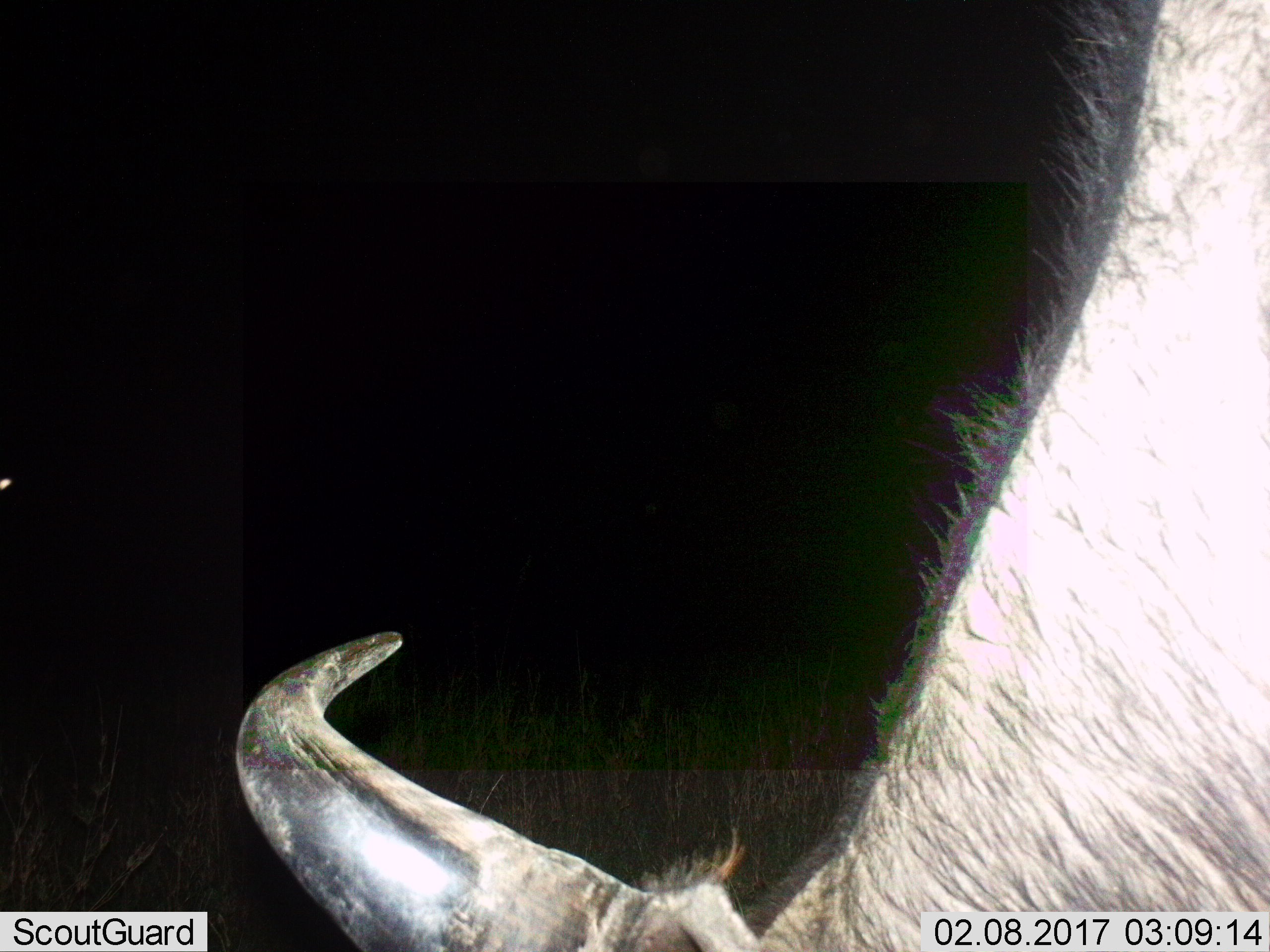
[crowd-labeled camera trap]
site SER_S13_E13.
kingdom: Animalia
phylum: Chordata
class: Mammalia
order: Artiodactyla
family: Bovidae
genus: Syncerus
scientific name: Syncerus caffer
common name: african buffalo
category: buffalo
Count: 1.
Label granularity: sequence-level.